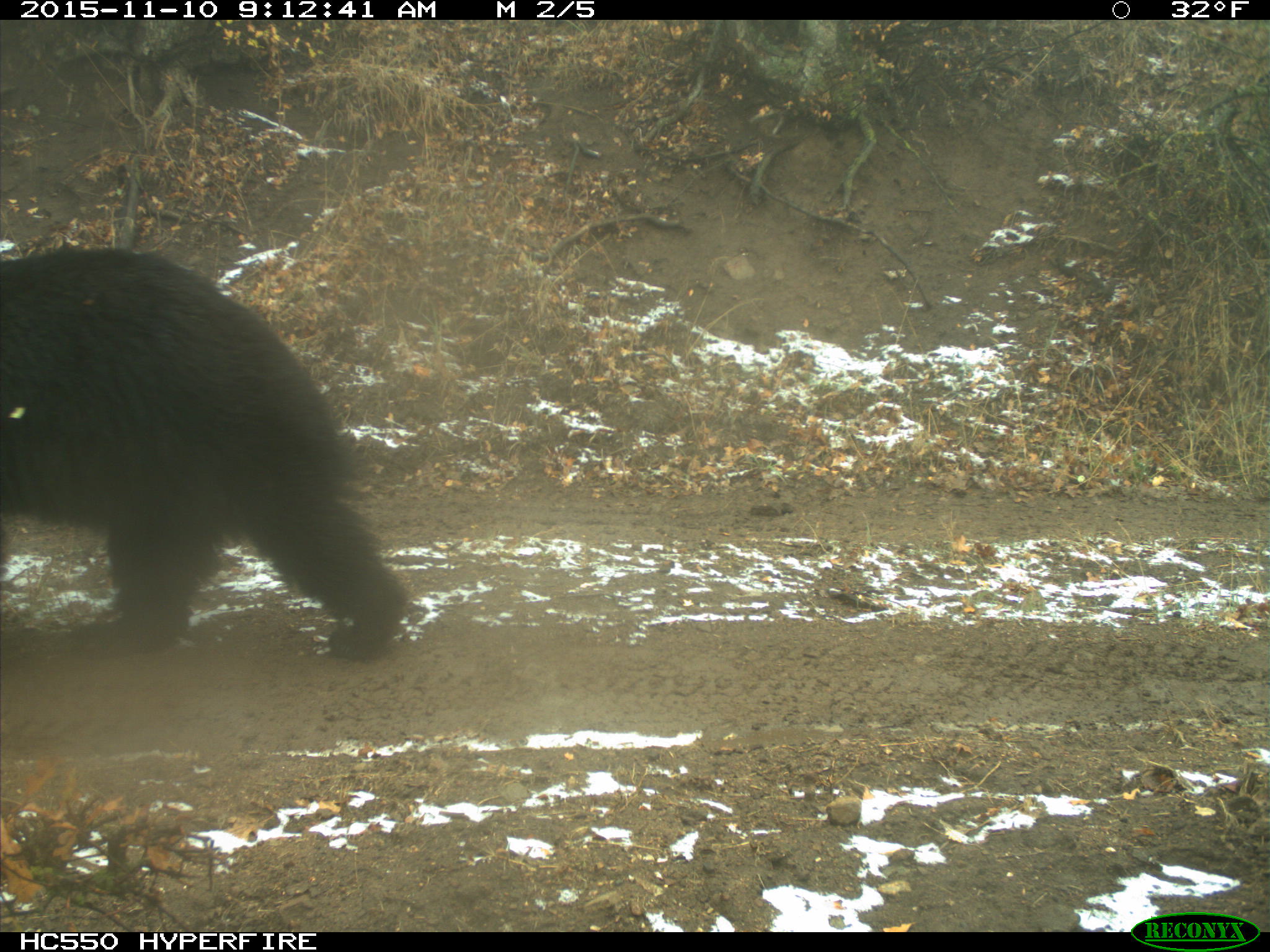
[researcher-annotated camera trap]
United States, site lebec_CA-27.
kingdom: Animalia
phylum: Chordata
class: Mammalia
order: Carnivora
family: Ursidae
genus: Ursus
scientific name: Ursus americanus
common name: american black bear